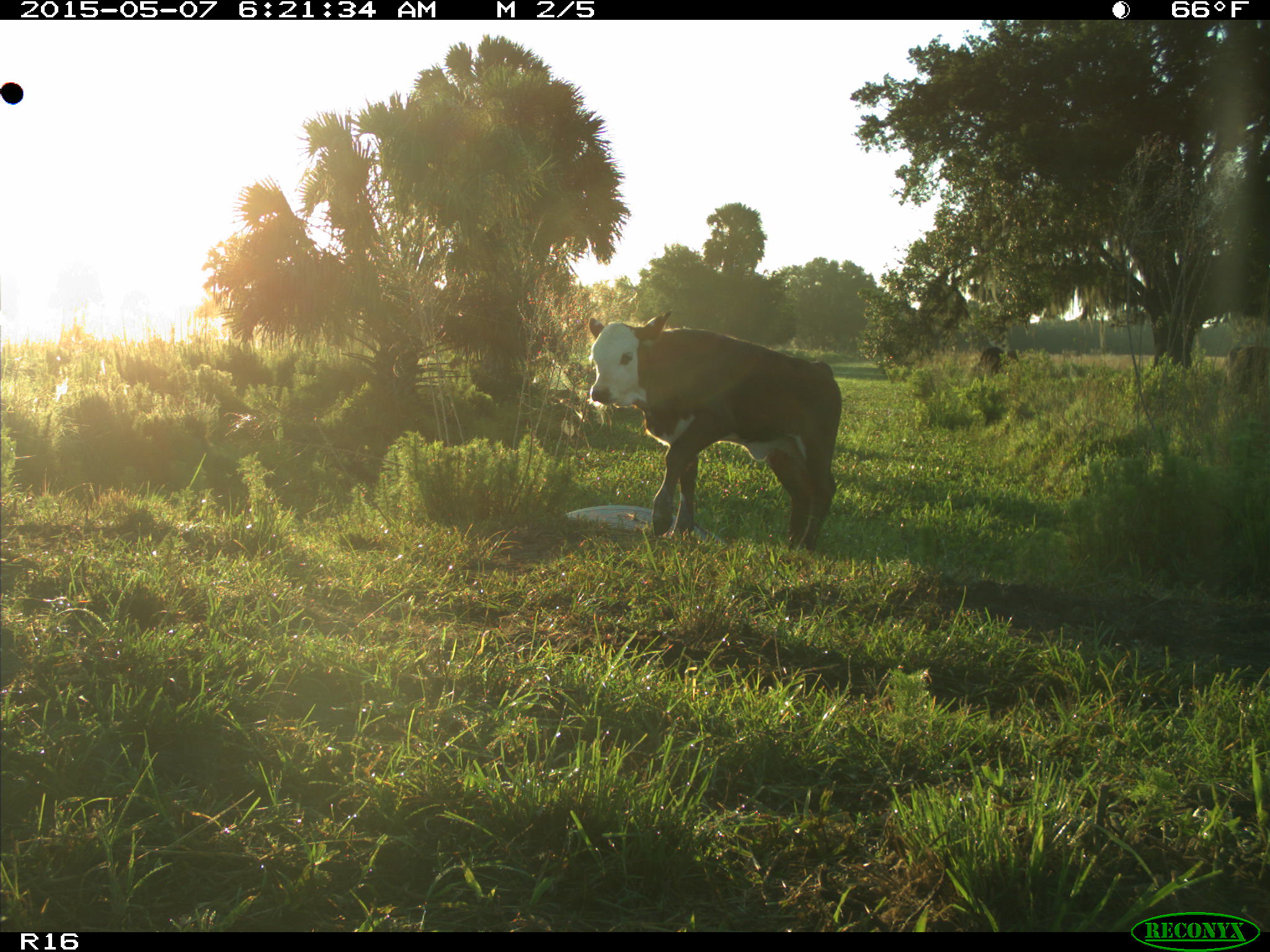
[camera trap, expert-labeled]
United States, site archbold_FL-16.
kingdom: Animalia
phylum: Chordata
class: Mammalia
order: Artiodactyla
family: Bovidae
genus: Bos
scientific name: Bos taurus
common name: domestic cow